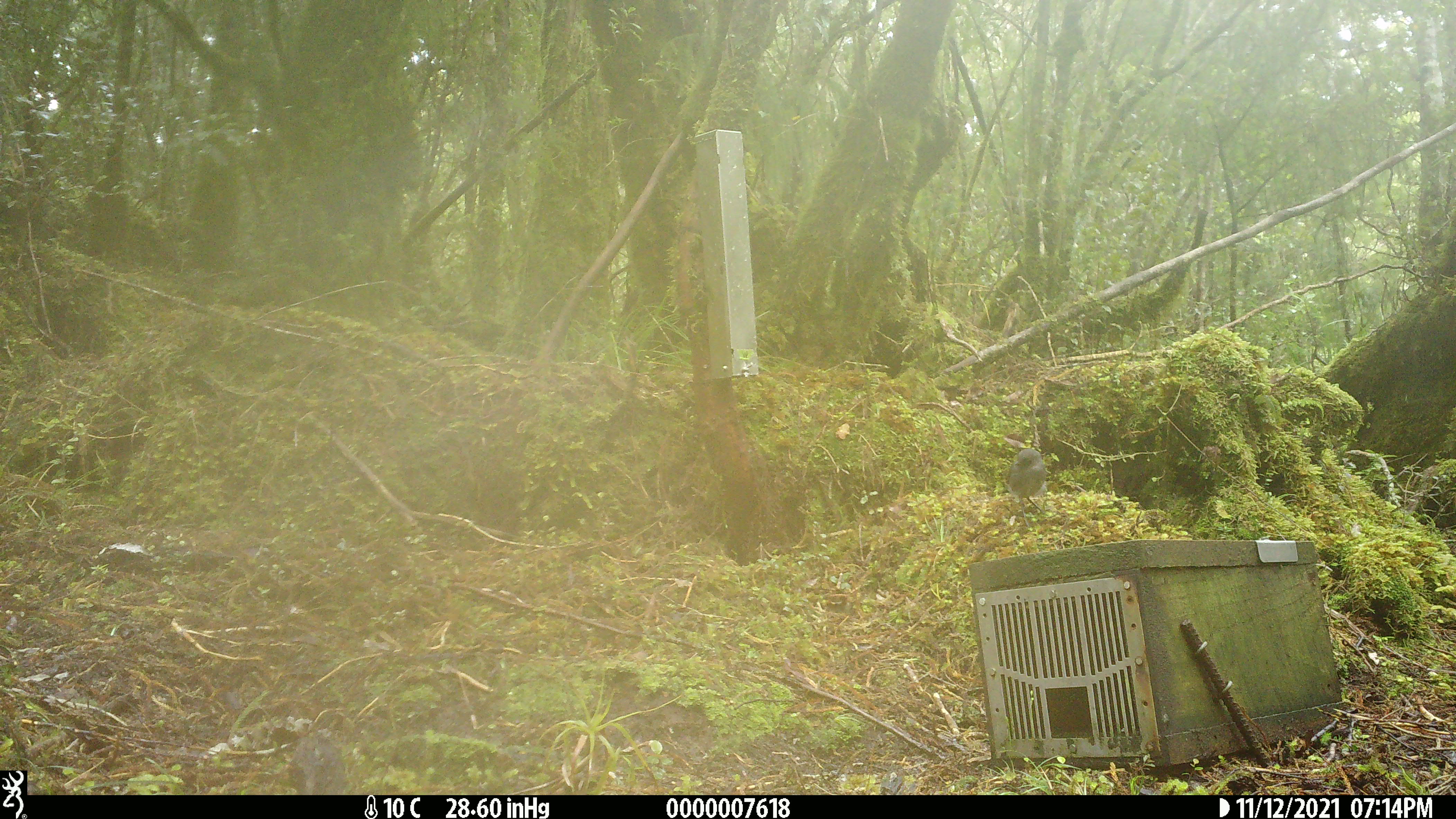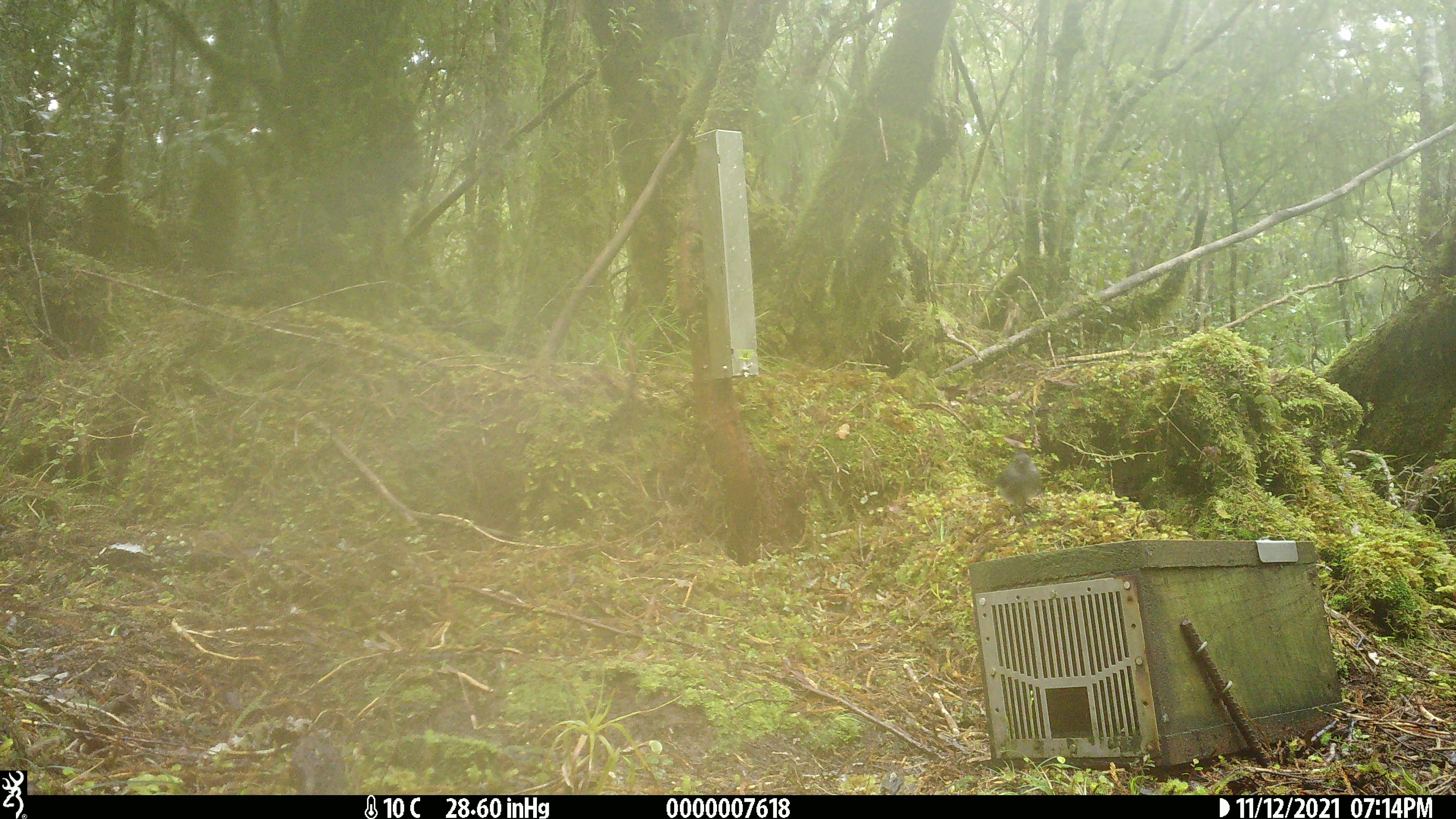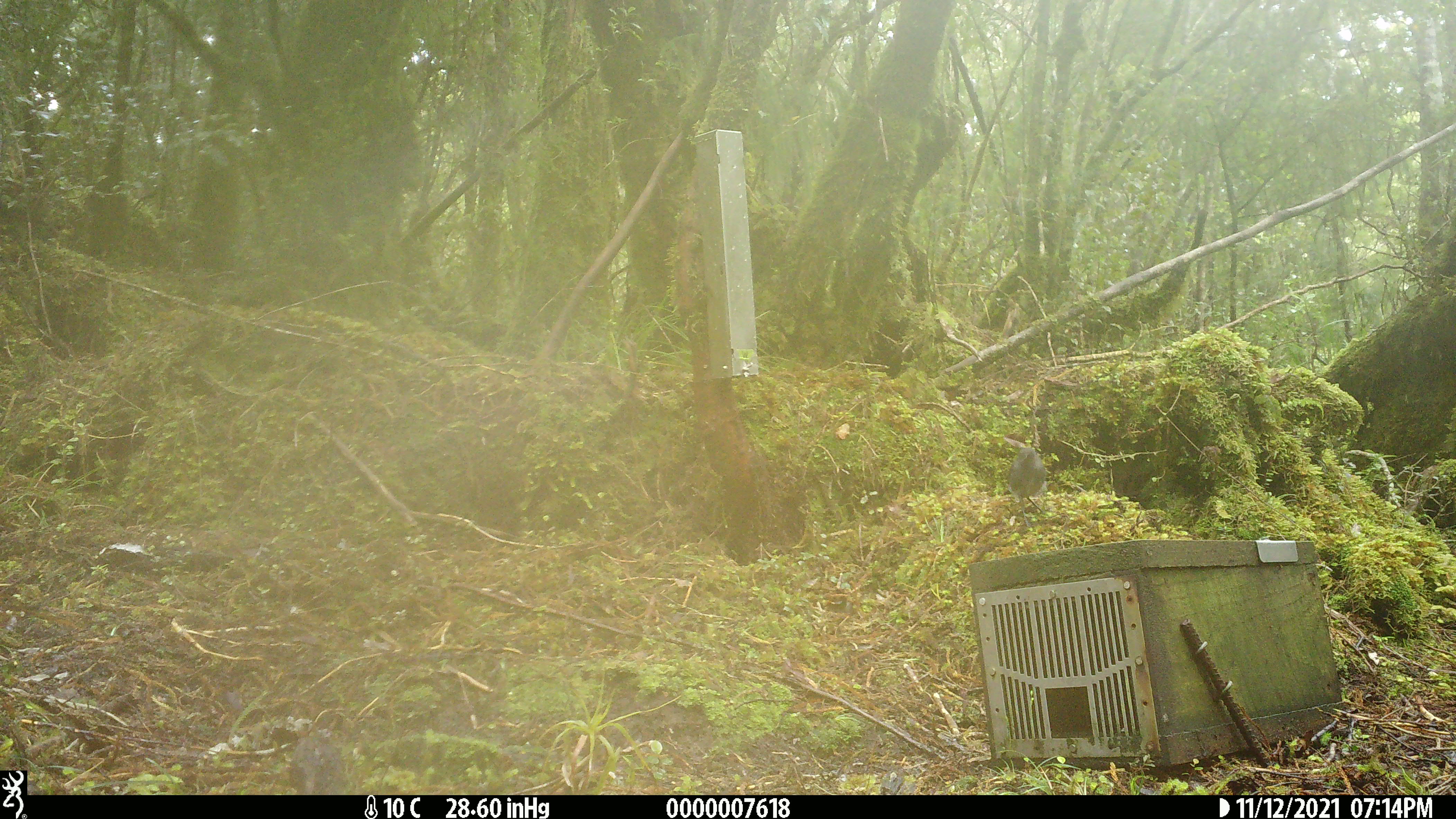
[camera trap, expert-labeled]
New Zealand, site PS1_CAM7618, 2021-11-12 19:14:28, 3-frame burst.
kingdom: Animalia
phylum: Chordata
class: Aves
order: Passeriformes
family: Petroicidae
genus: Petroica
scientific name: Petroica australis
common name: new zealand robin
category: robin